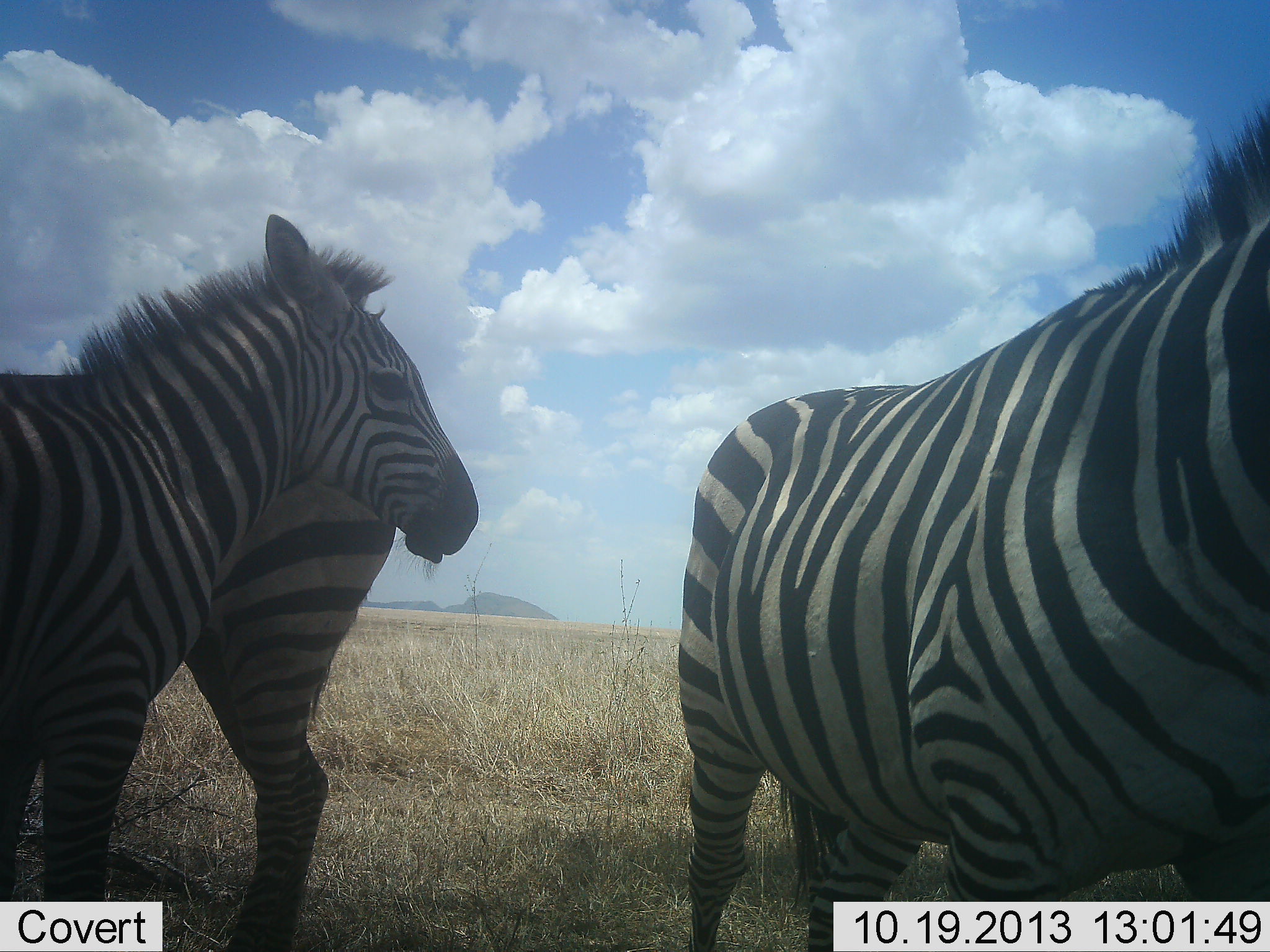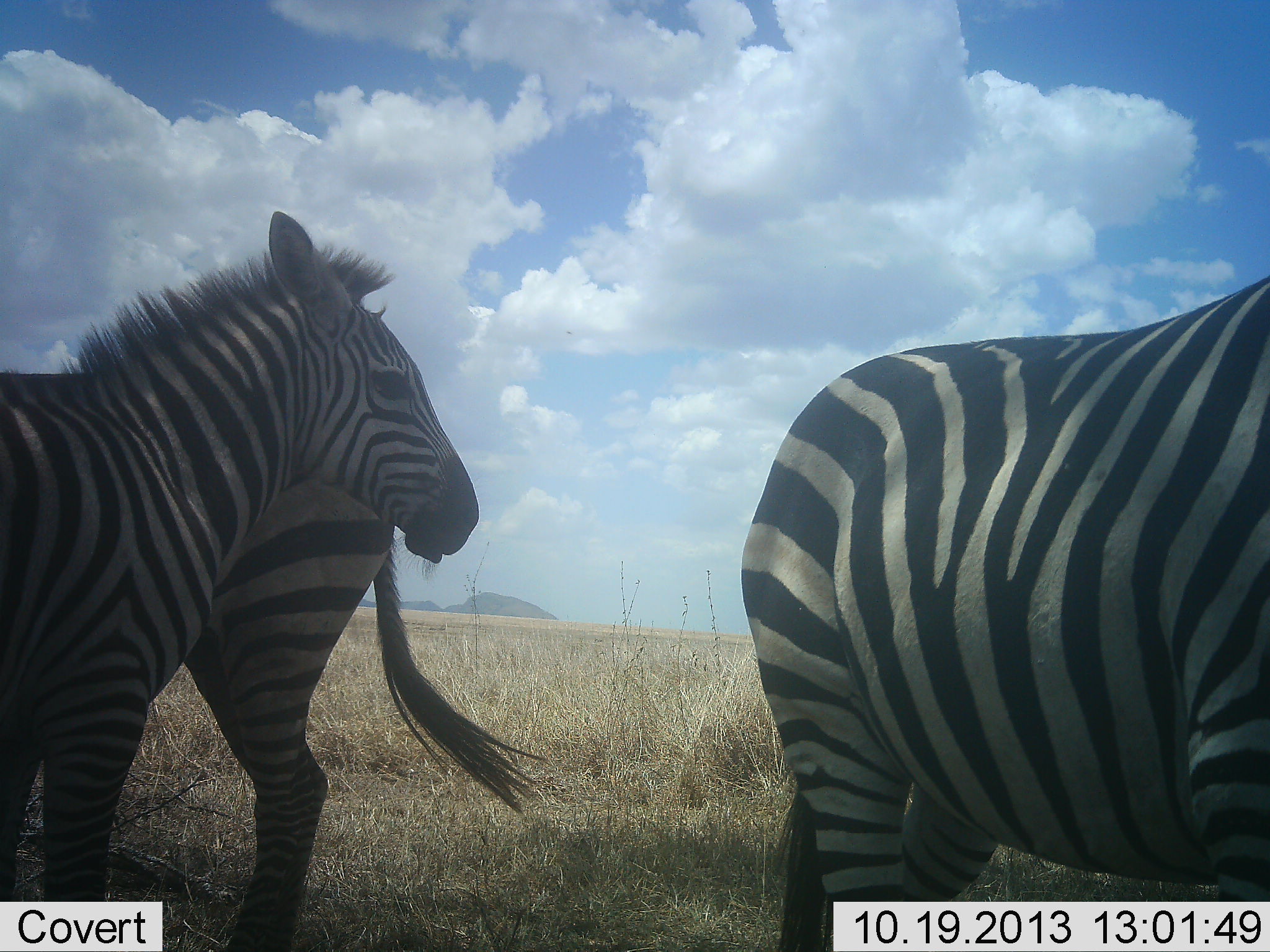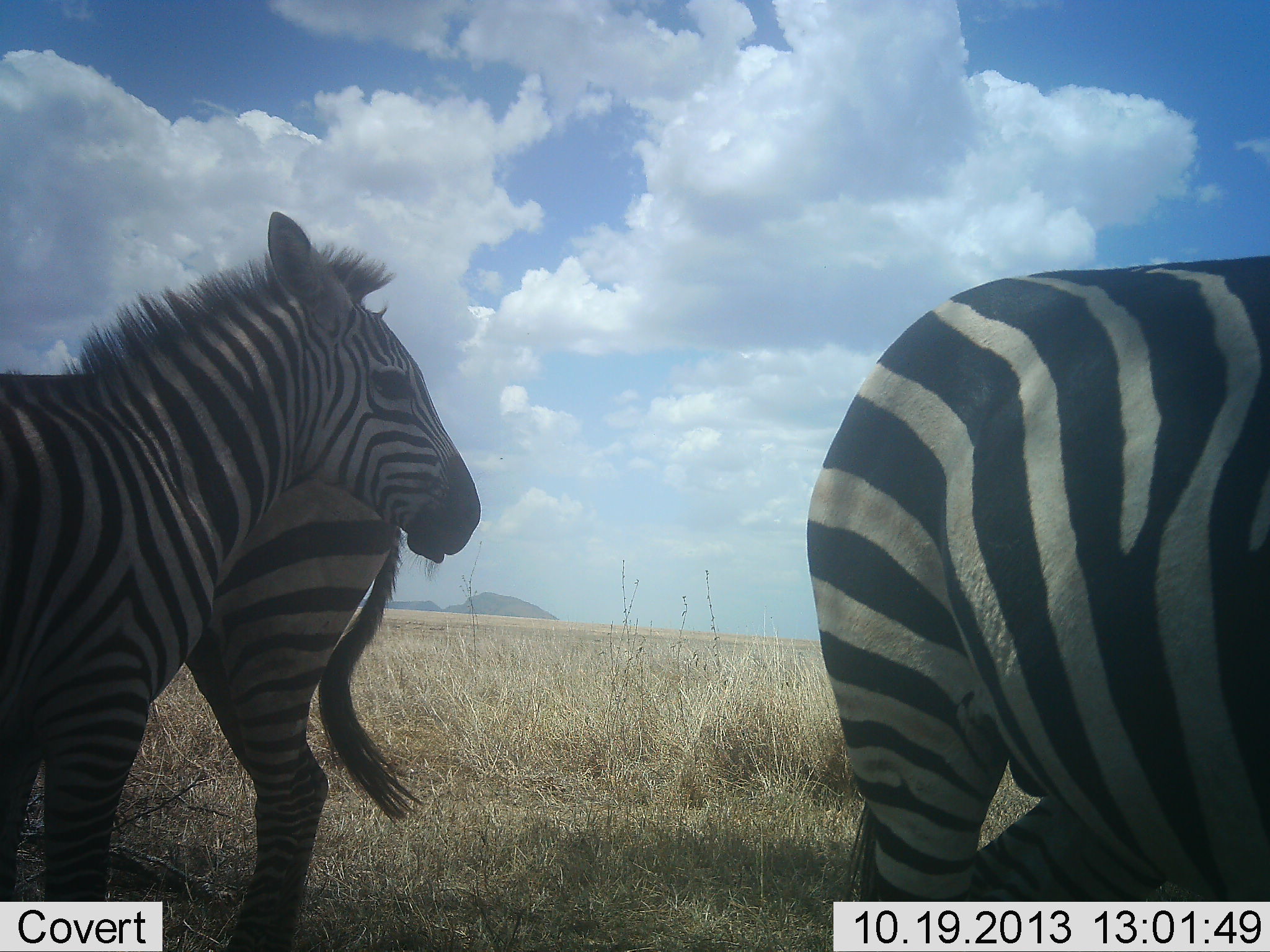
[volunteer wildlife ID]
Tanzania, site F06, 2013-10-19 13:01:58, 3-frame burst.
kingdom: Animalia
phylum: Chordata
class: Mammalia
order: Perissodactyla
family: Equidae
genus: Equus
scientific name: Equus quagga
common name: plains zebra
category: zebra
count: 3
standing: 92%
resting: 5%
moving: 28%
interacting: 3%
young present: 5%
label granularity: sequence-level